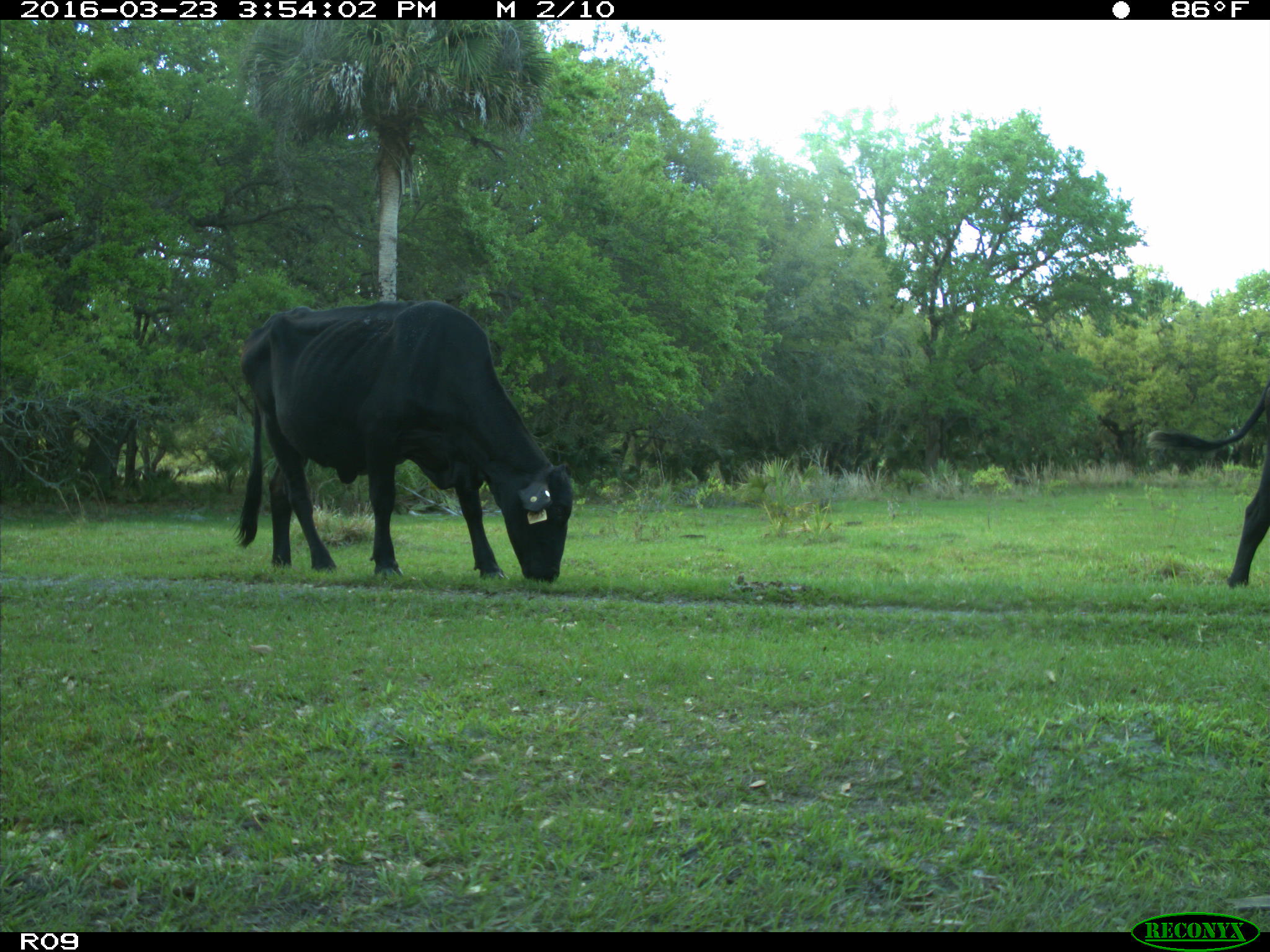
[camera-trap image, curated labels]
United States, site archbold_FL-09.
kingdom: Animalia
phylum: Chordata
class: Mammalia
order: Artiodactyla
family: Bovidae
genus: Bos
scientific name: Bos taurus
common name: domestic cow